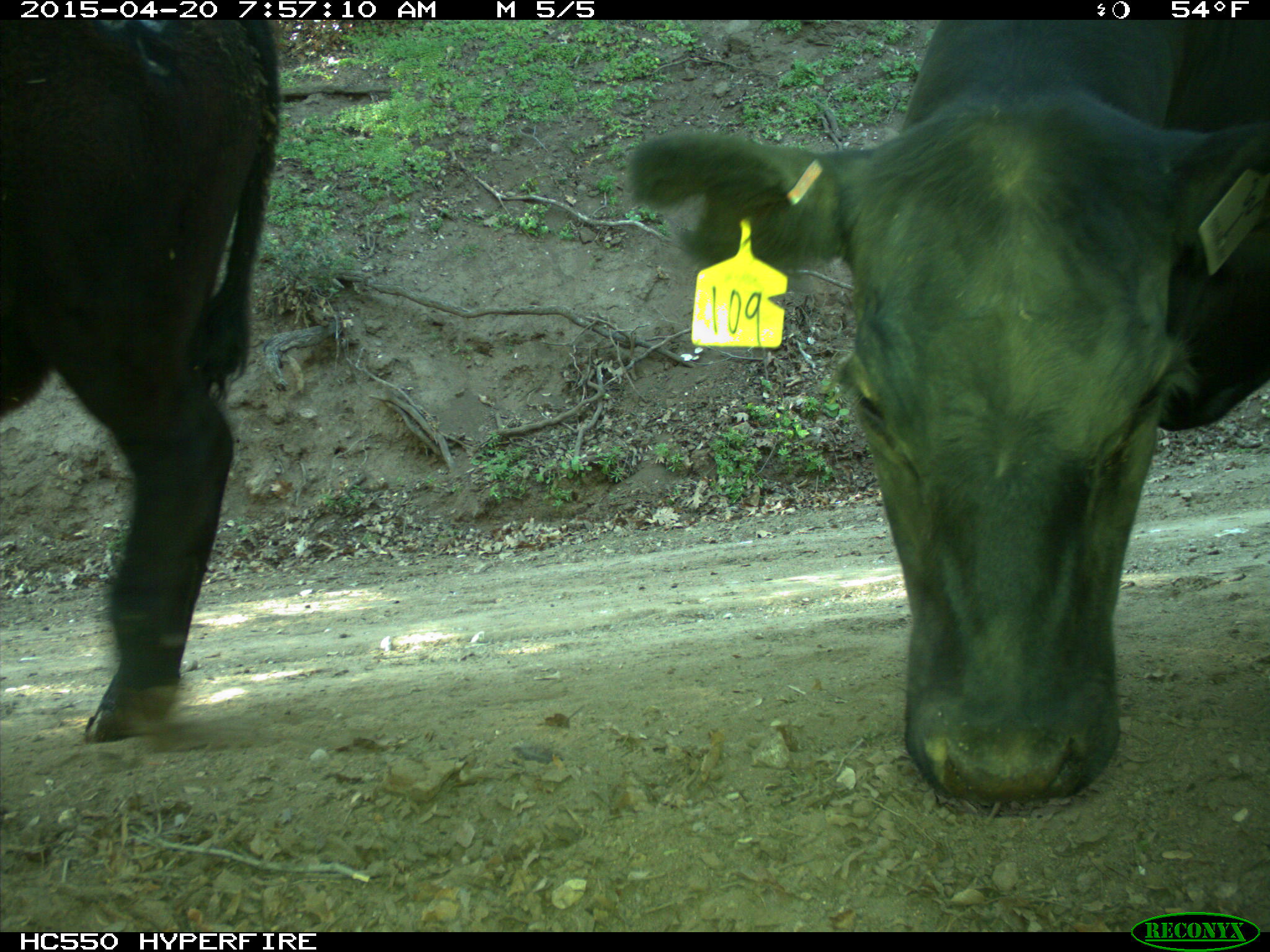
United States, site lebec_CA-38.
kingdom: Animalia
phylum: Chordata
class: Mammalia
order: Artiodactyla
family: Bovidae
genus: Bos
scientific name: Bos taurus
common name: domestic cow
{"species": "Bos taurus (domestic cow)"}